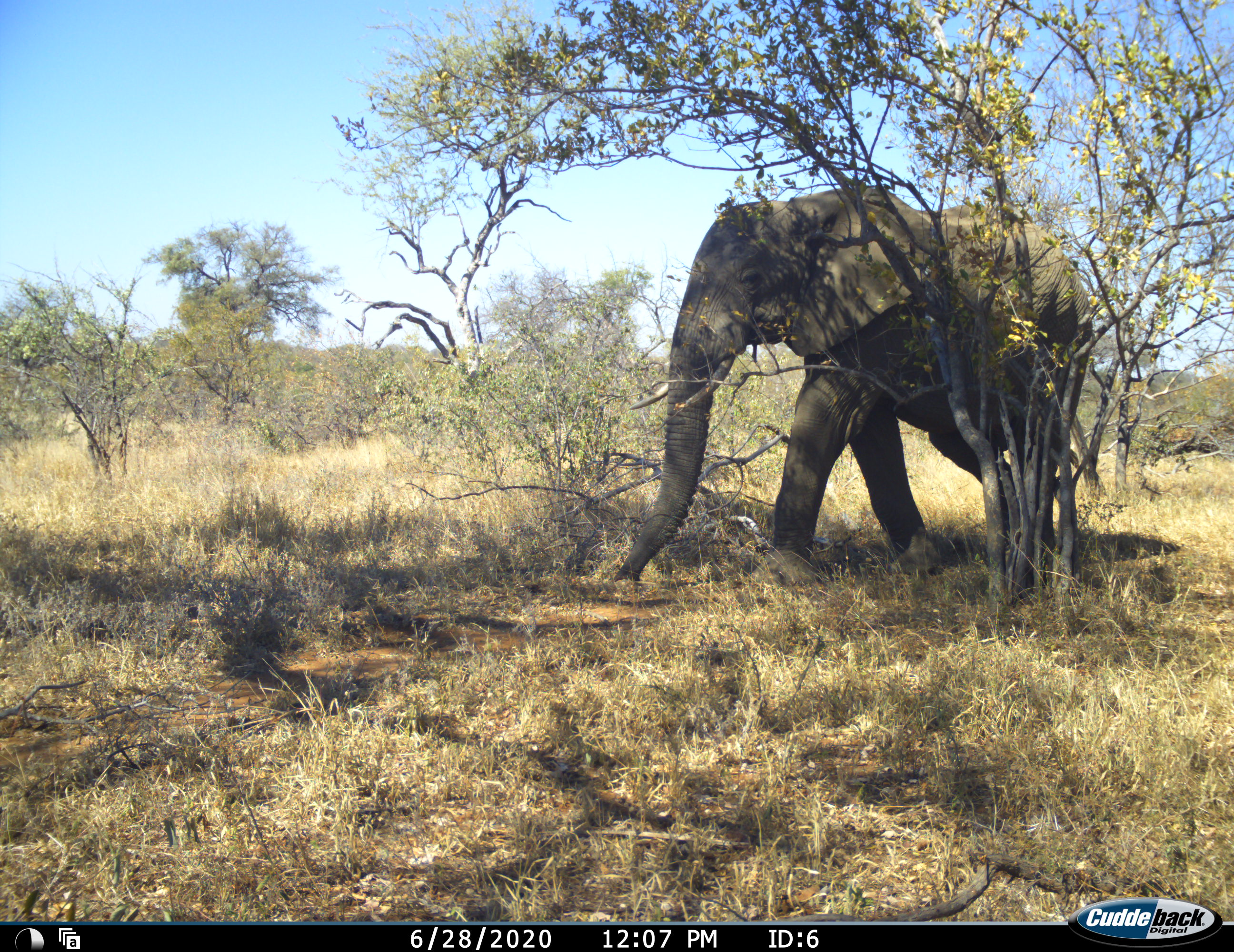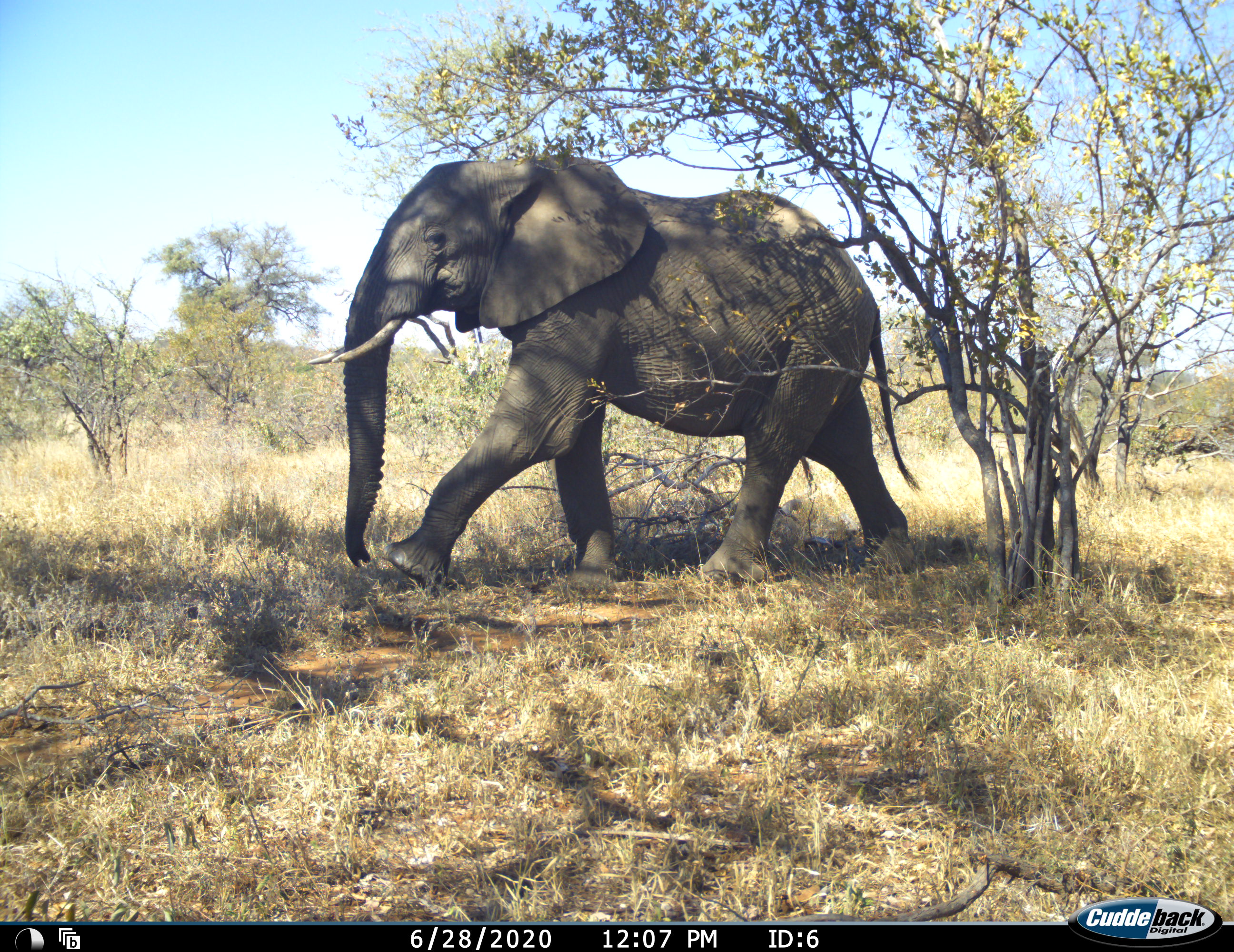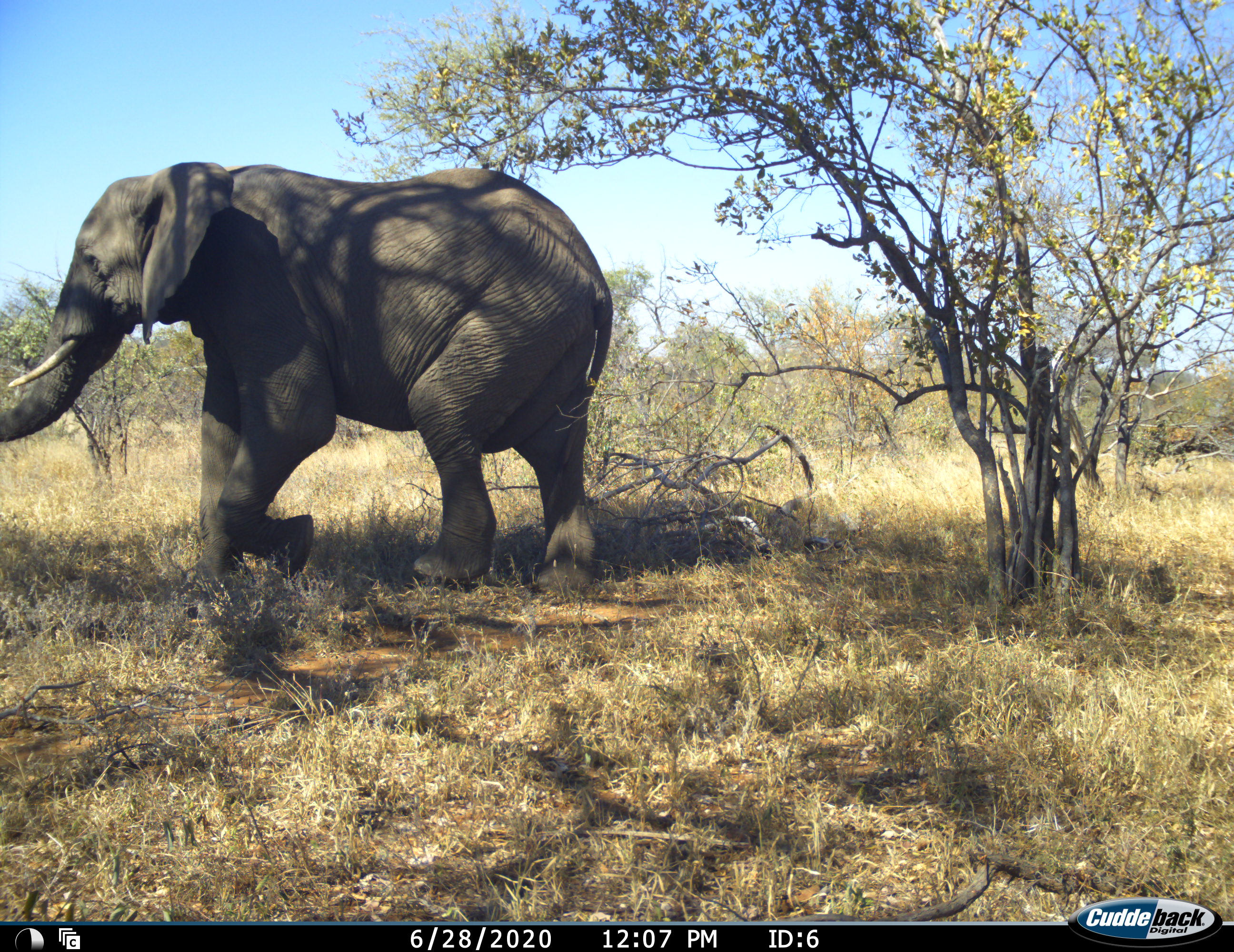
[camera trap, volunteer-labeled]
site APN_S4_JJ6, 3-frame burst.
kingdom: Animalia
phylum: Chordata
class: Mammalia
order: Proboscidea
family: Elephantidae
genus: Loxodonta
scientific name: Loxodonta africana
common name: african bush elephant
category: elephant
Elephant (african bush elephant) (Loxodonta africana), count 1. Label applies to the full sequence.